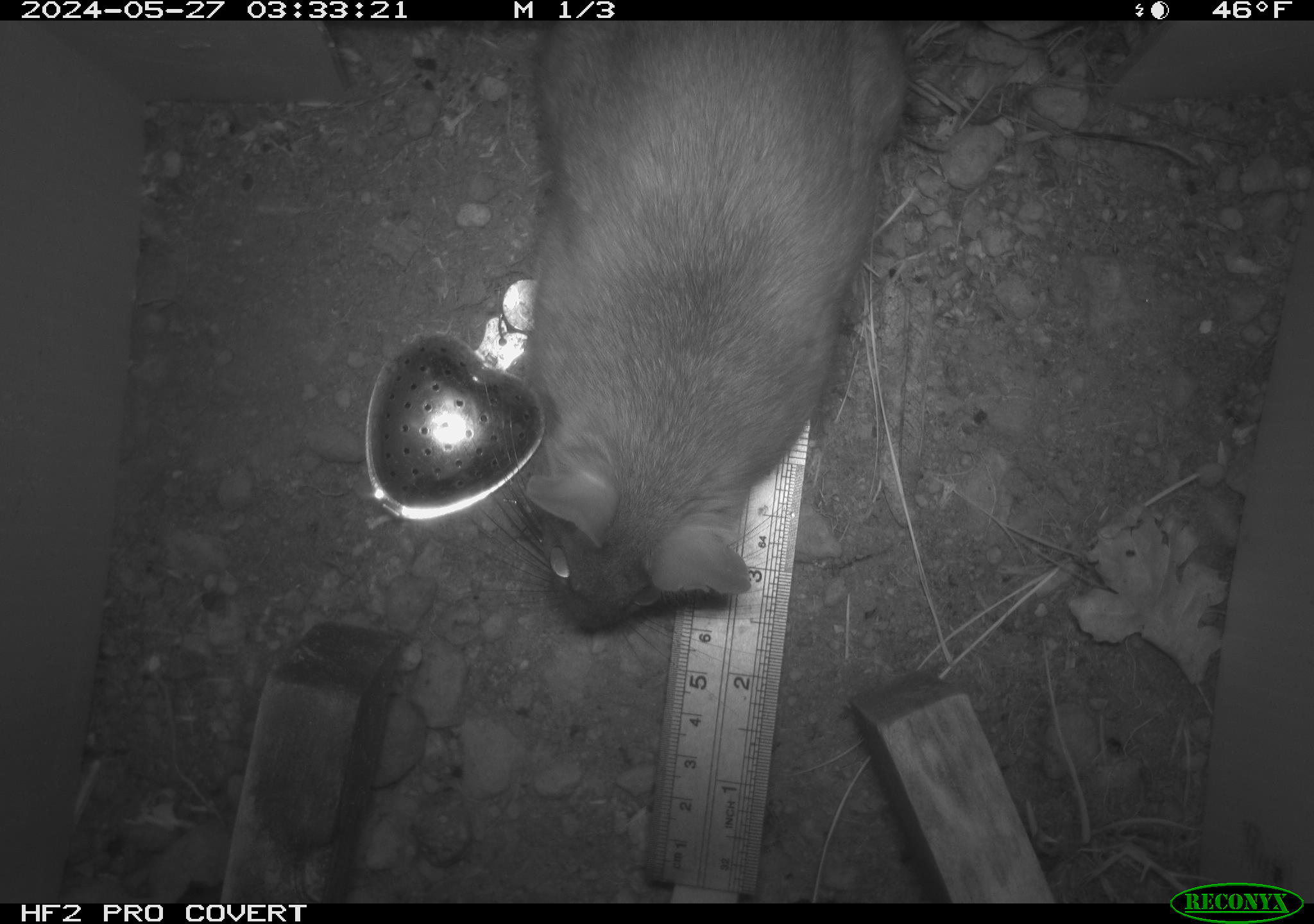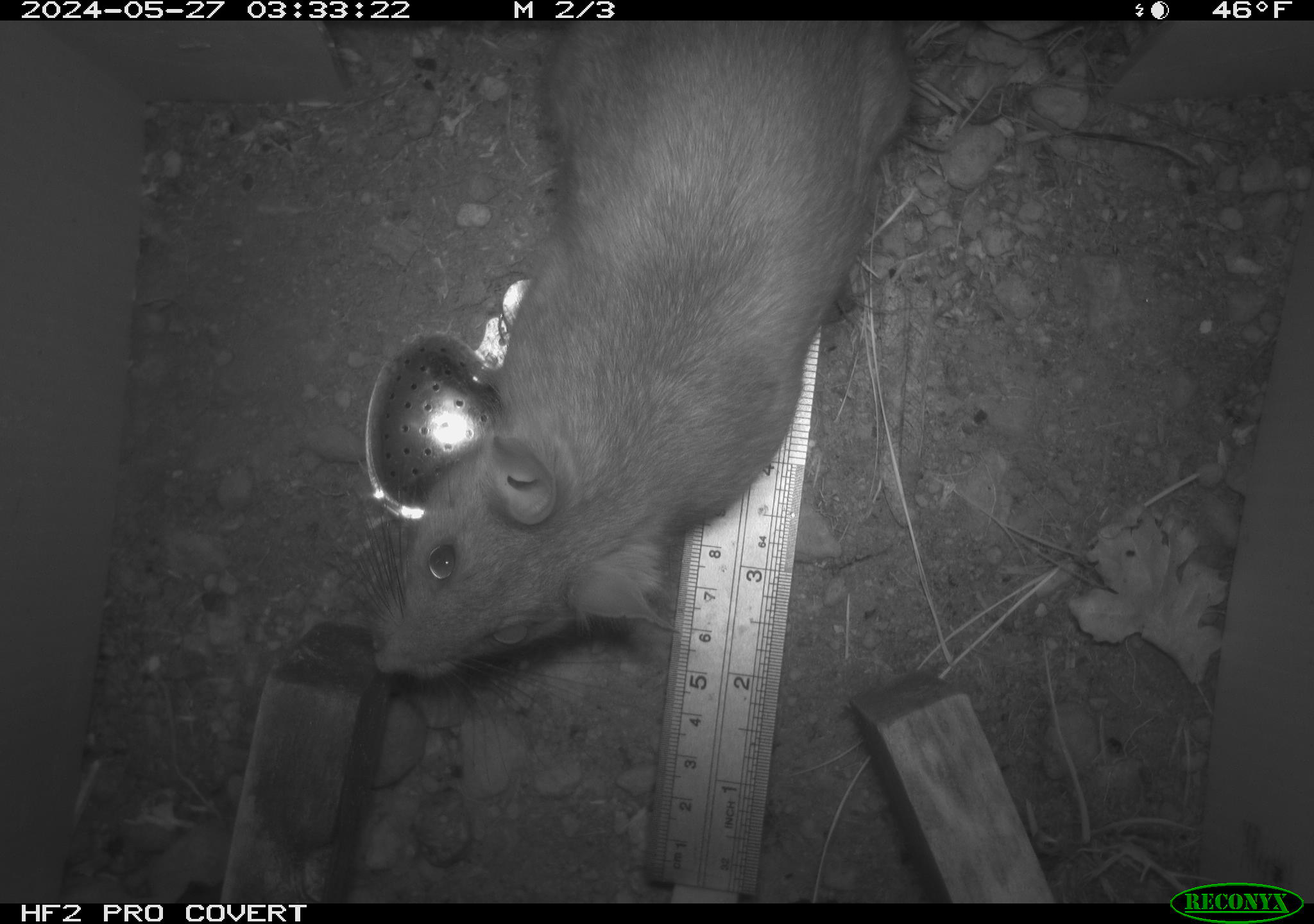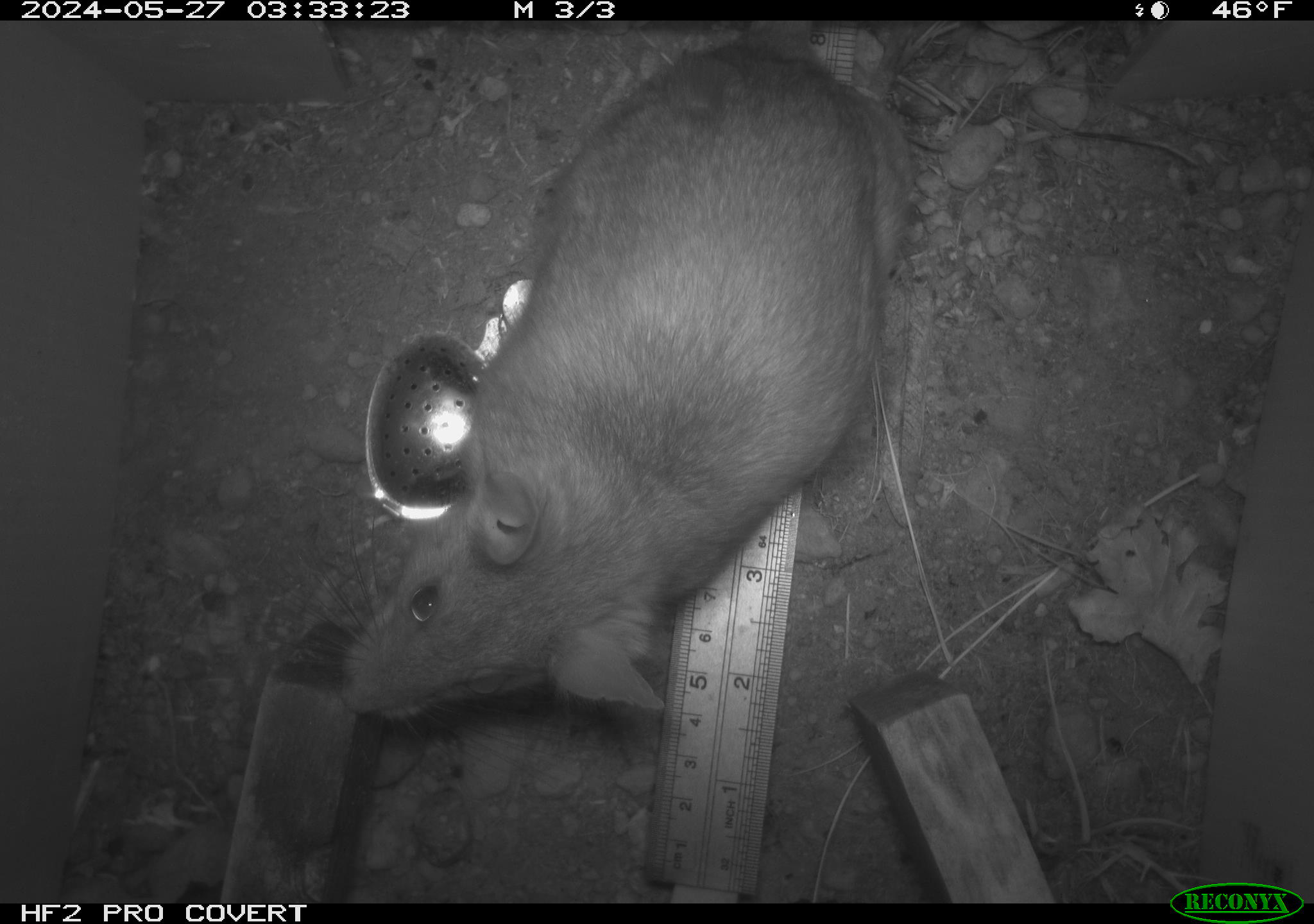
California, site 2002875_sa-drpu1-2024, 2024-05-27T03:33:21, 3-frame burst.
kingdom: Animalia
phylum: Chordata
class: Mammalia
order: Rodentia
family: Cricetidae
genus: Neotoma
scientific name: Neotoma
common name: pack rat or woodrat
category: neotoma species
Neotoma species (pack rat or woodrat) (Neotoma).